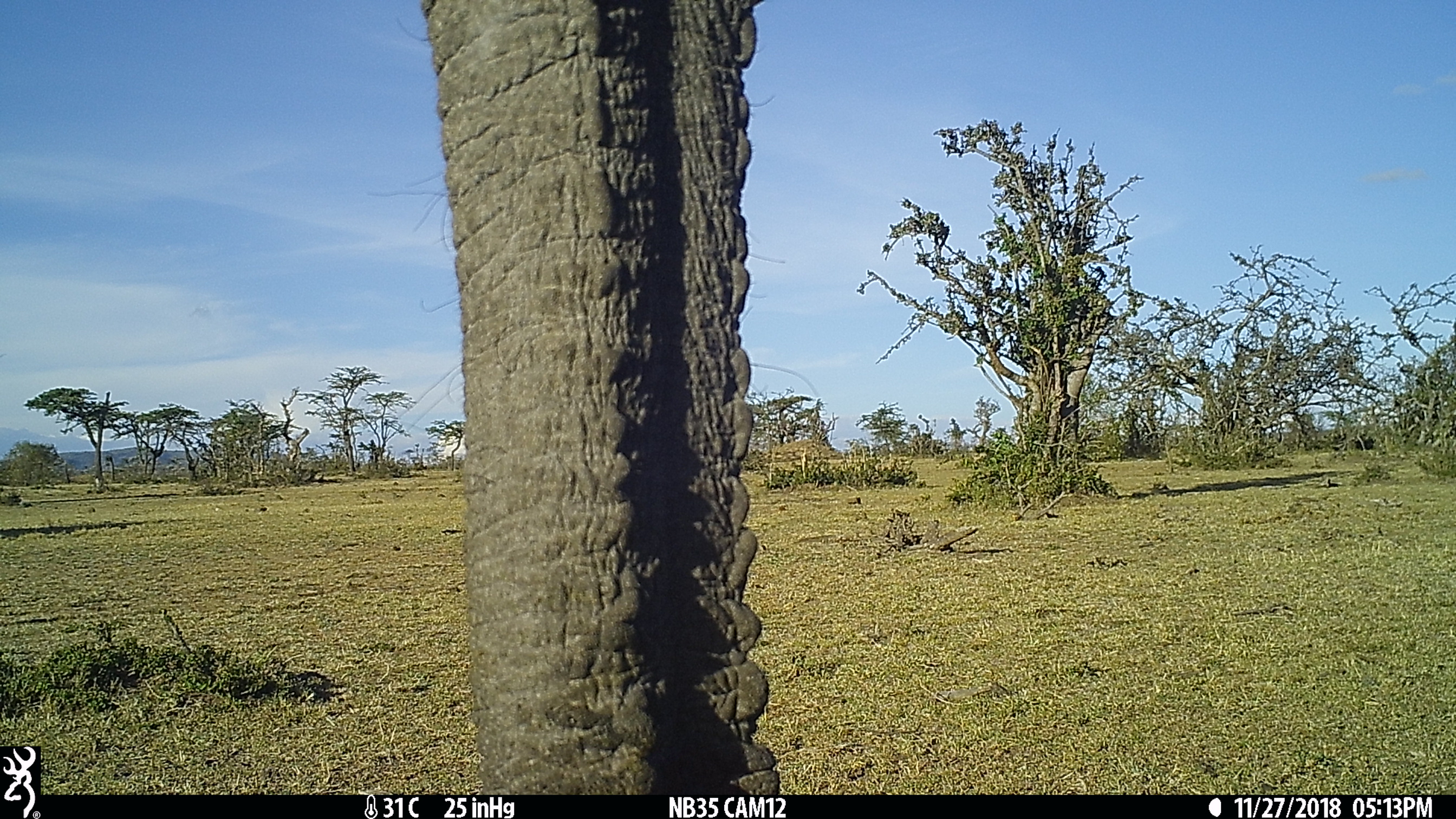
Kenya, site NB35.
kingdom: Animalia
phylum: Chordata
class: Mammalia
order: Proboscidea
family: Elephantidae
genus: Loxodonta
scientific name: Loxodonta africana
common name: elephant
Elephant (Loxodonta africana).